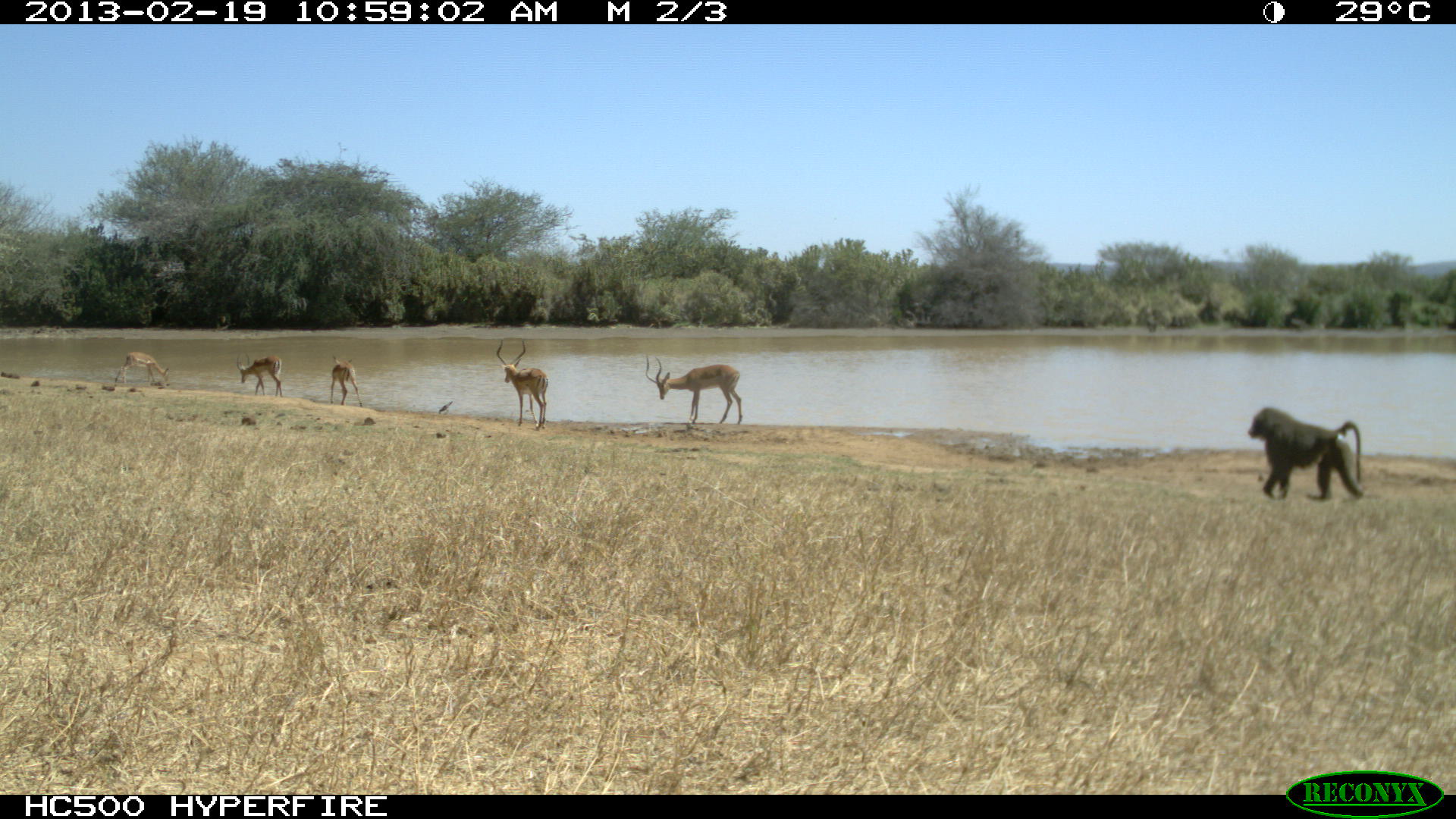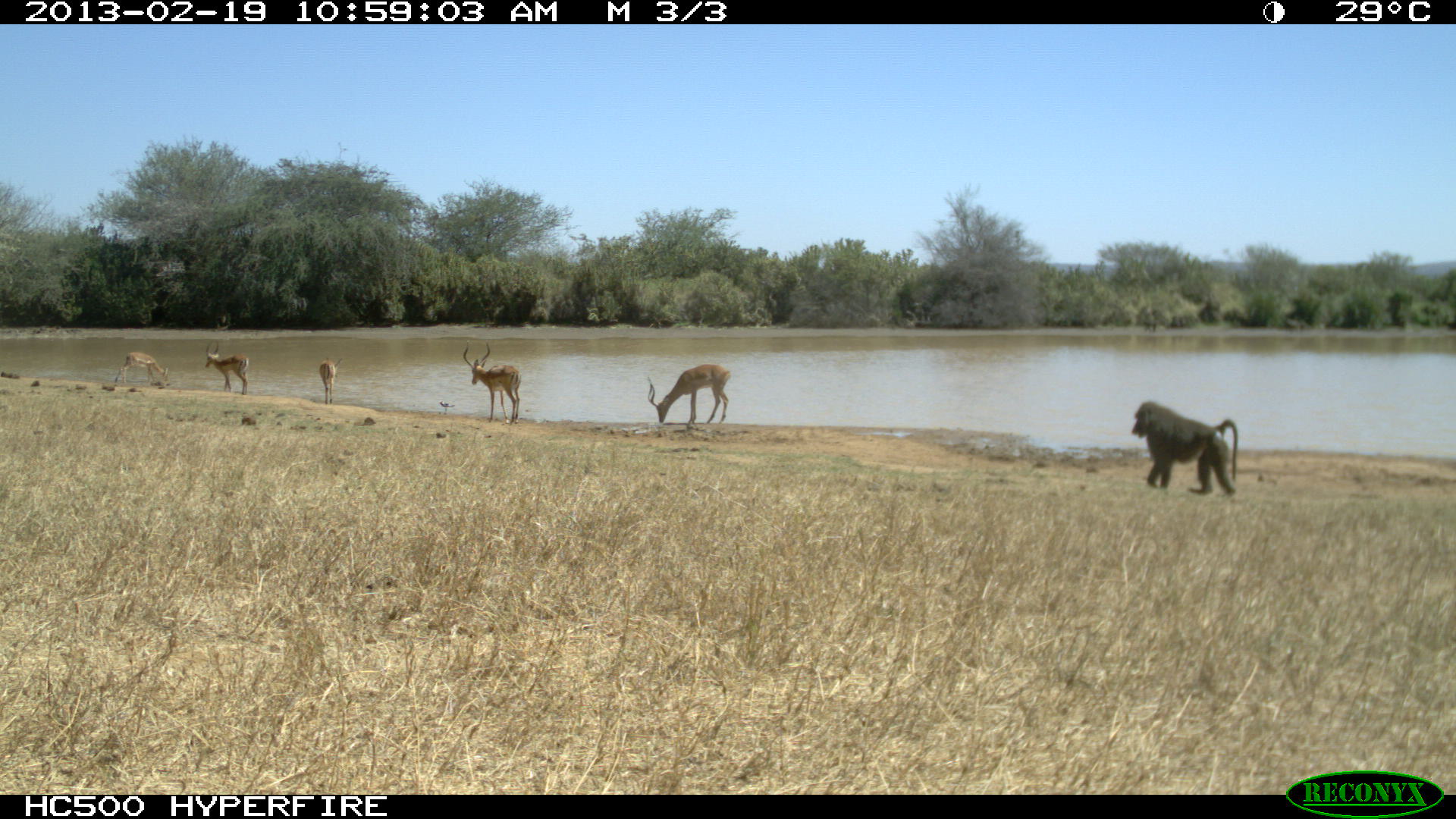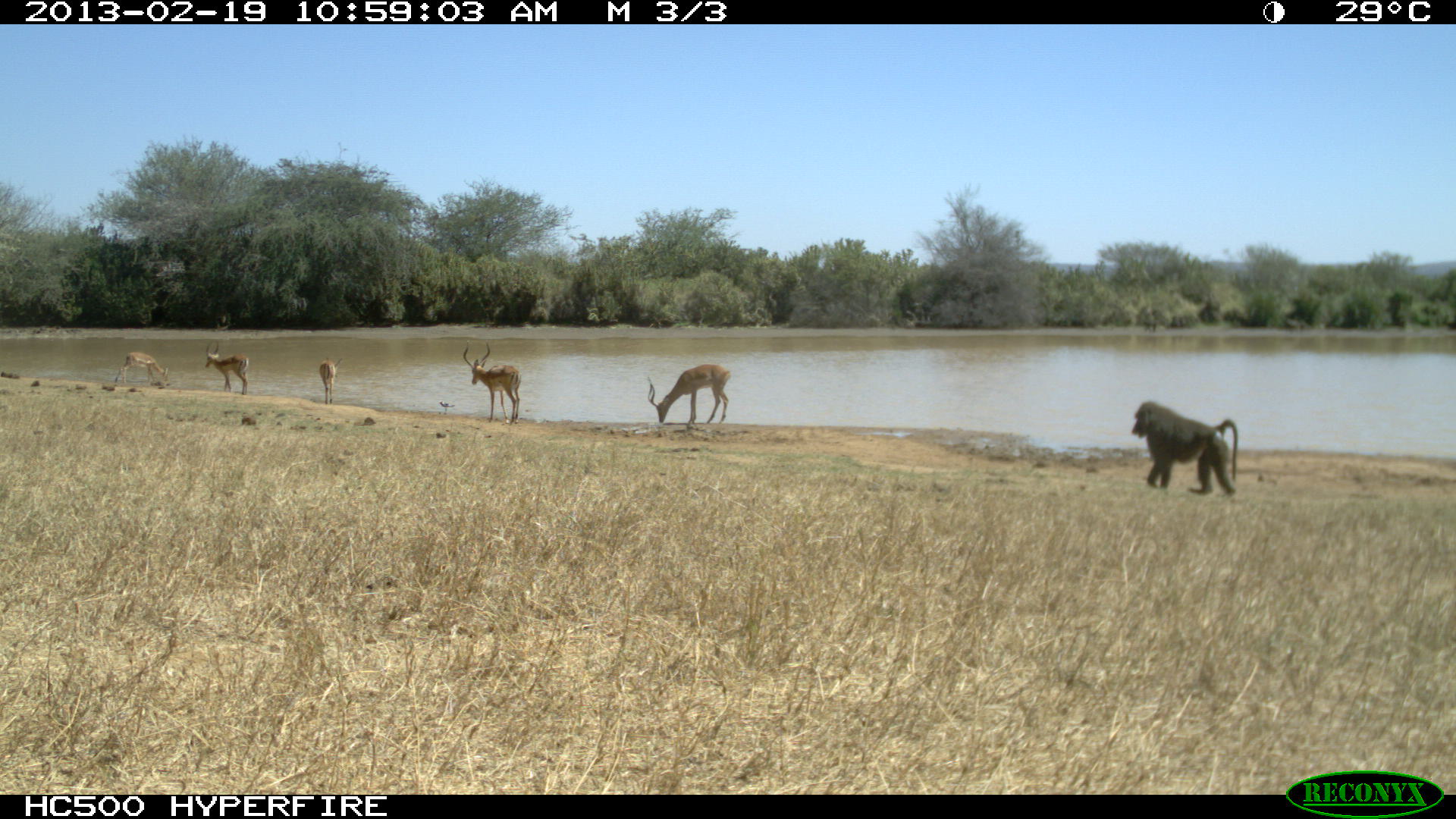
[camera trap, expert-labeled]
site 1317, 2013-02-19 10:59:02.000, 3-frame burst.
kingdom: Animalia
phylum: Chordata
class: Mammalia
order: Artiodactyla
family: Bovidae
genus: Aepyceros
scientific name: Aepyceros melampus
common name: impala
Aepyceros melampus (impala), count 5.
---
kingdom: Animalia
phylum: Chordata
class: Mammalia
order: Primates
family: Cercopithecidae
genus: Papio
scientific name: Papio anubis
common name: olive baboon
Papio anubis (olive baboon), count 1.